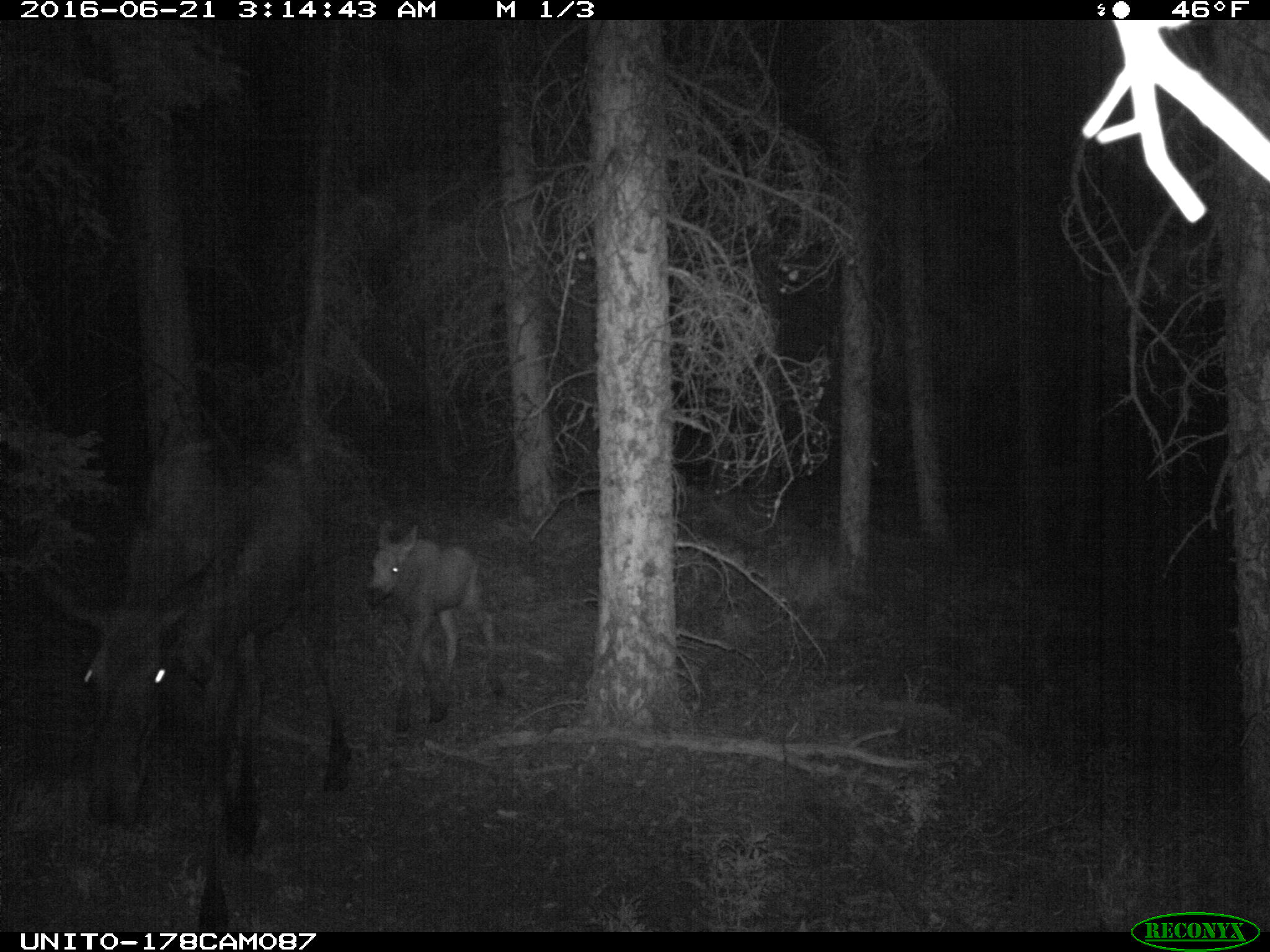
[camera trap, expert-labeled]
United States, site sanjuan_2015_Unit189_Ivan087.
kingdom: Animalia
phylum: Chordata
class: Mammalia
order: Artiodactyla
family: Cervidae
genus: Alces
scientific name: Alces alces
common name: moose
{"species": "Alces alces (moose)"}